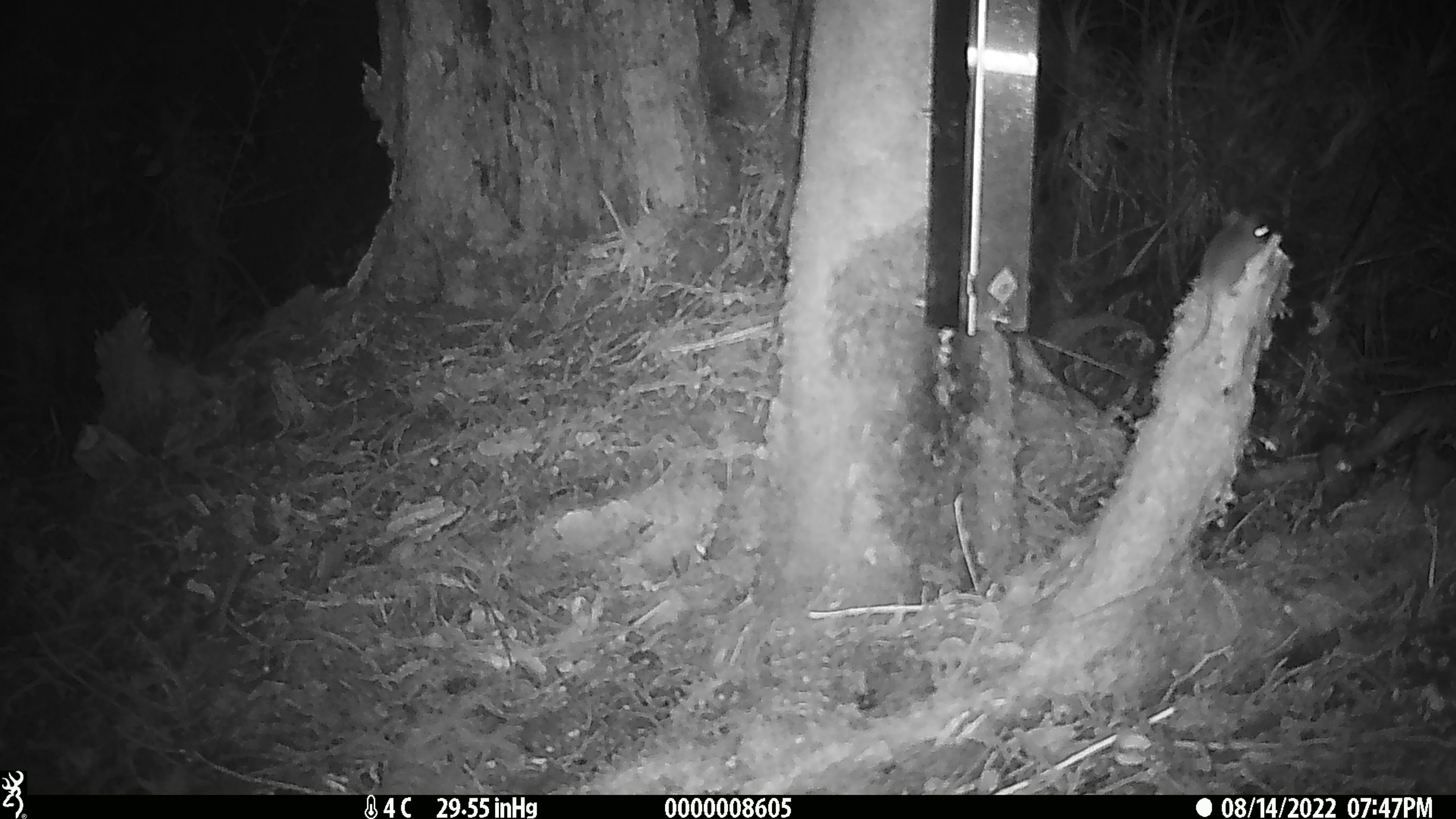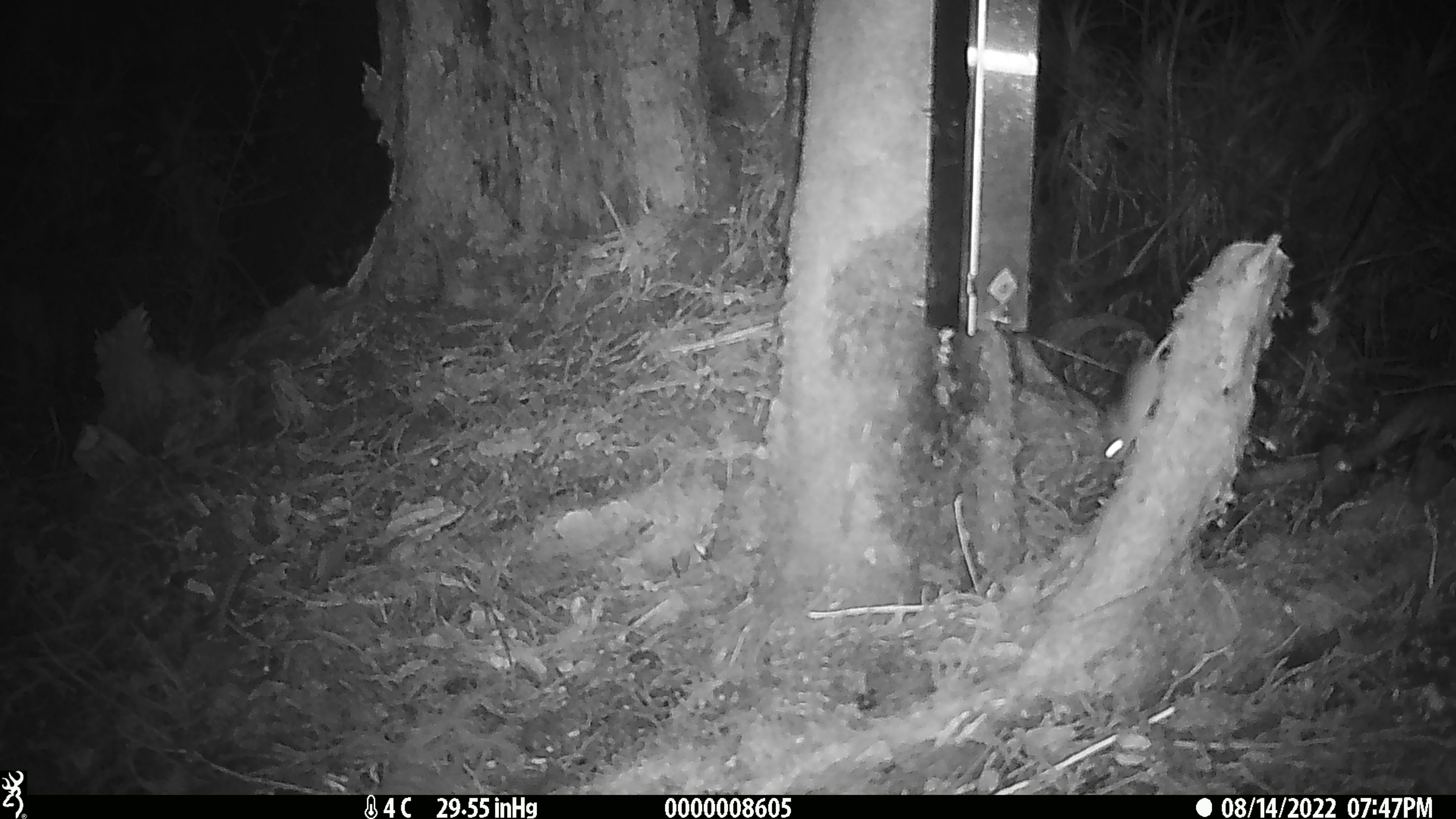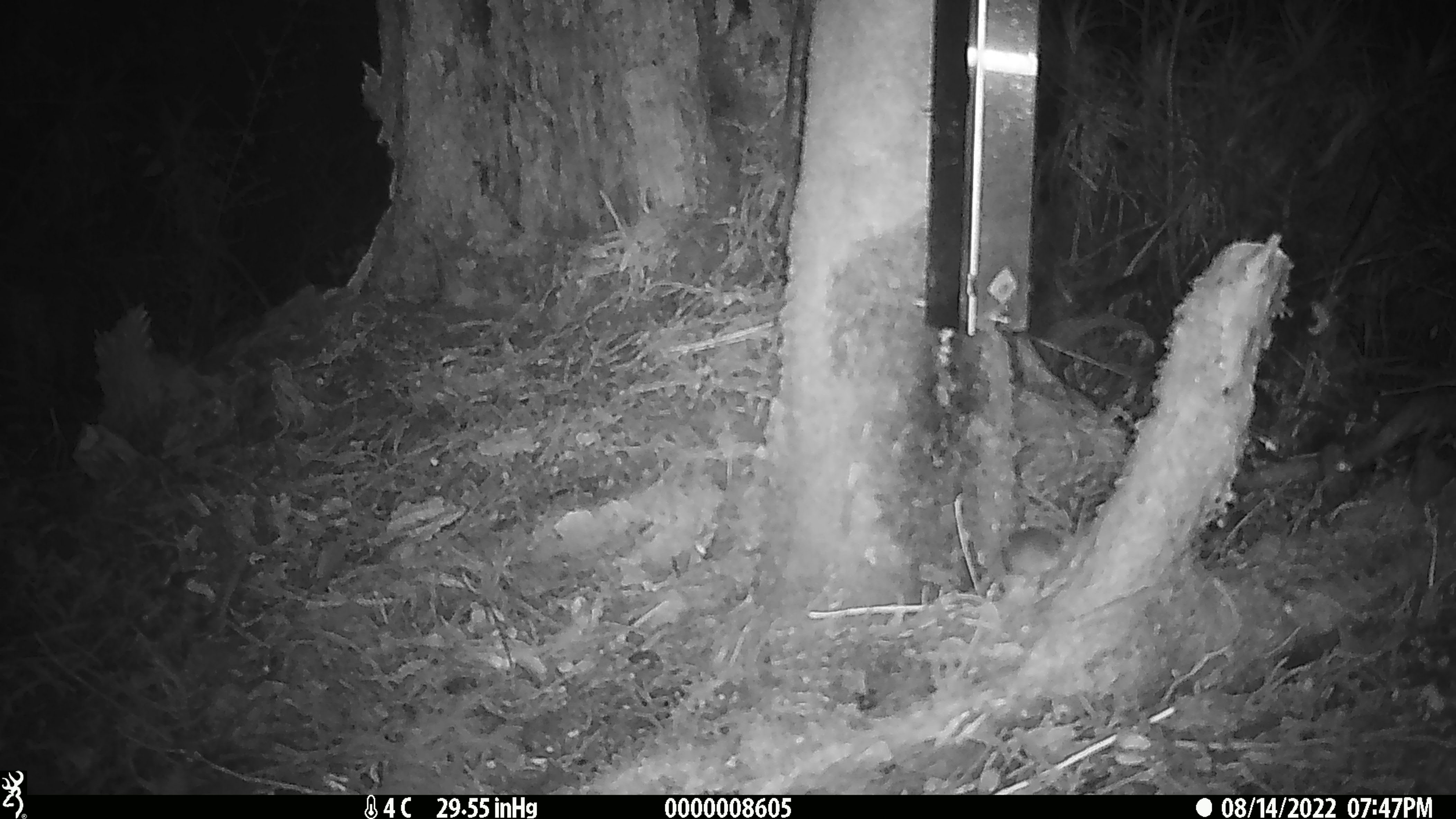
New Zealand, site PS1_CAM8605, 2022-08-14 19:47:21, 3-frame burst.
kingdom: Animalia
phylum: Chordata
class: Mammalia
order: Rodentia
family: Muridae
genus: Mus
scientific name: Mus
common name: mouse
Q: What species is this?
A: Mouse (Mus).